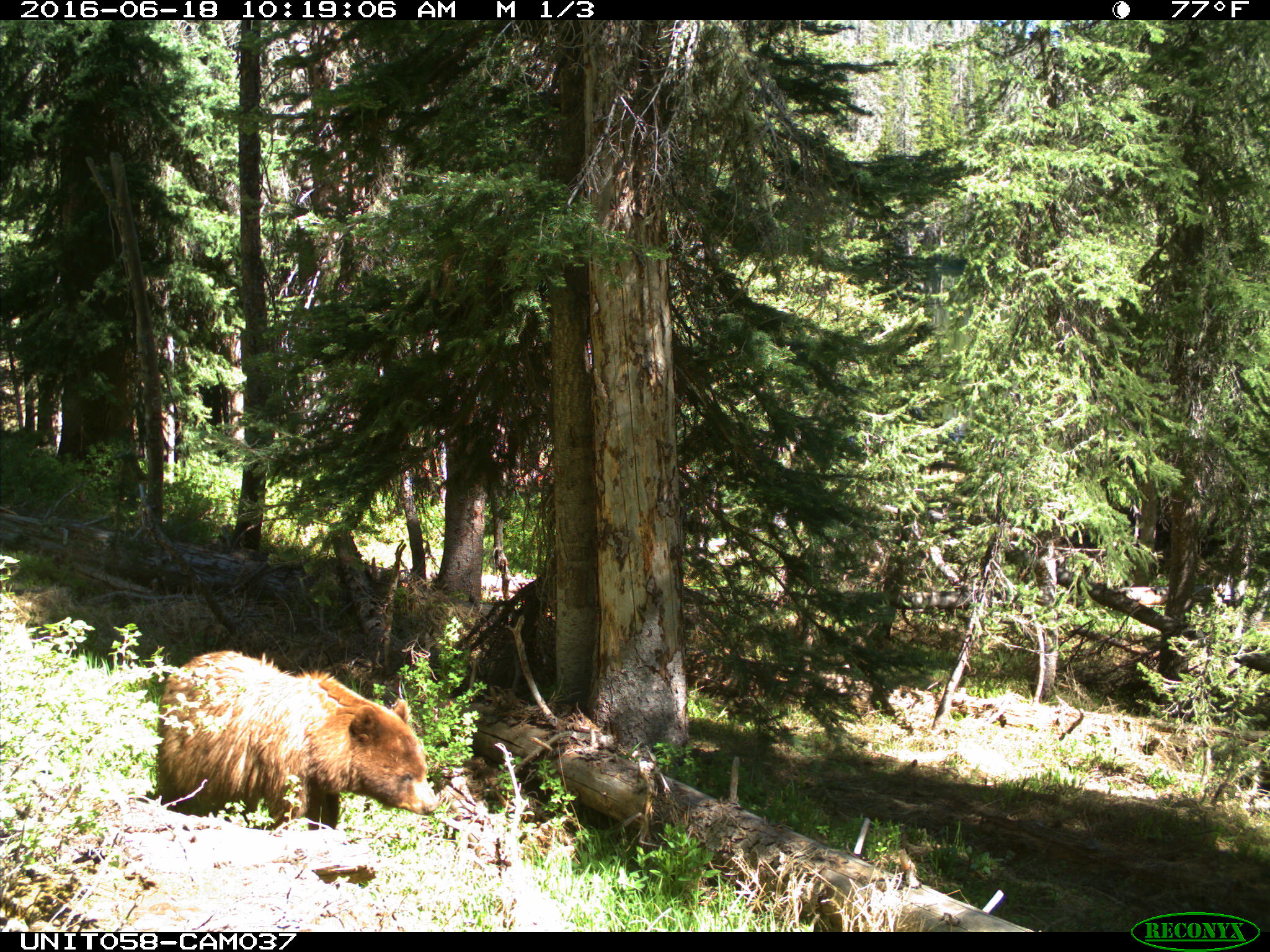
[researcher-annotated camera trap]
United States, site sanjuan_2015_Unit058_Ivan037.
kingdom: Animalia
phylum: Chordata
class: Mammalia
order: Carnivora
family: Ursidae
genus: Ursus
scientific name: Ursus americanus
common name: american black bear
Ursus americanus (american black bear).